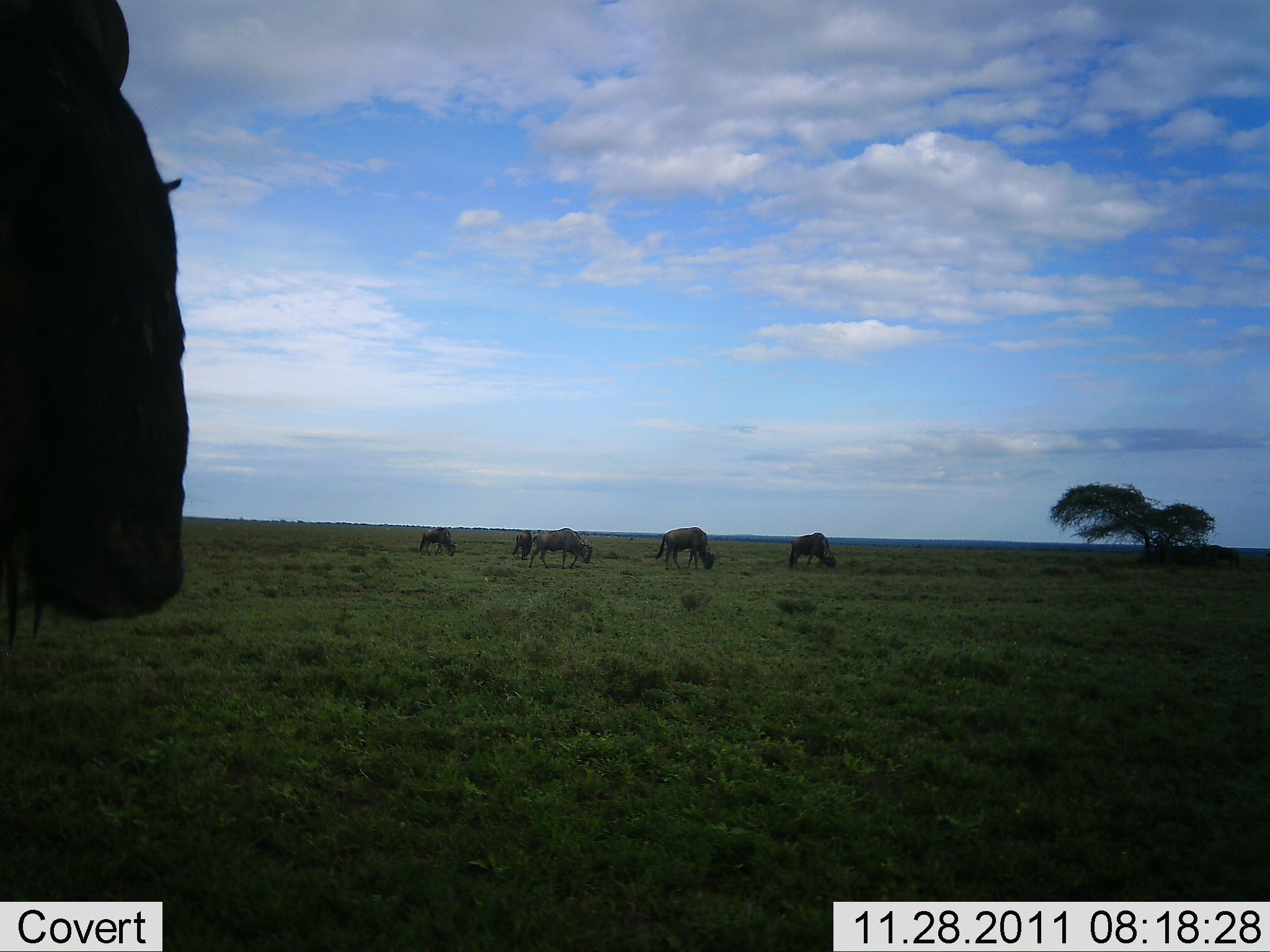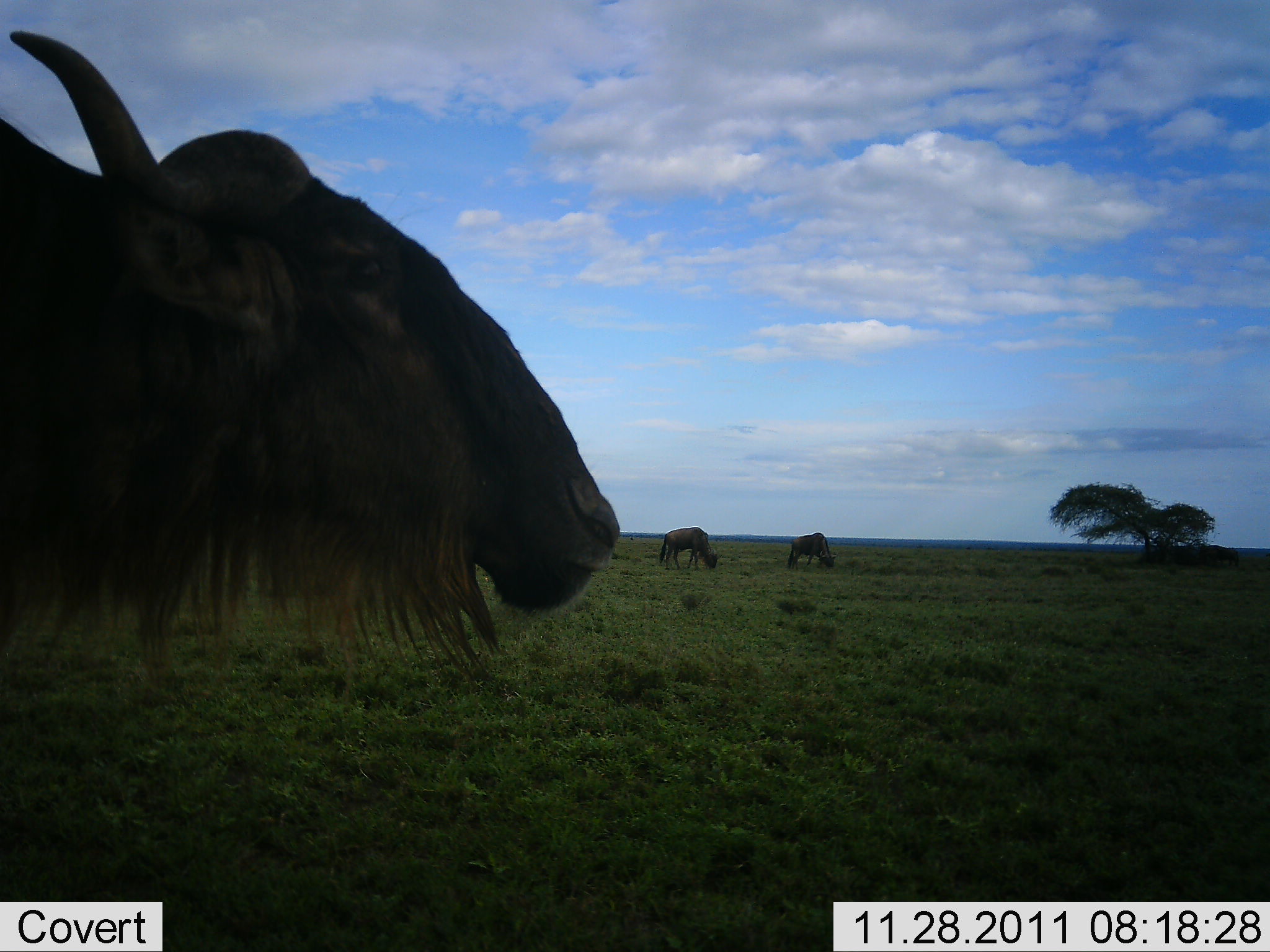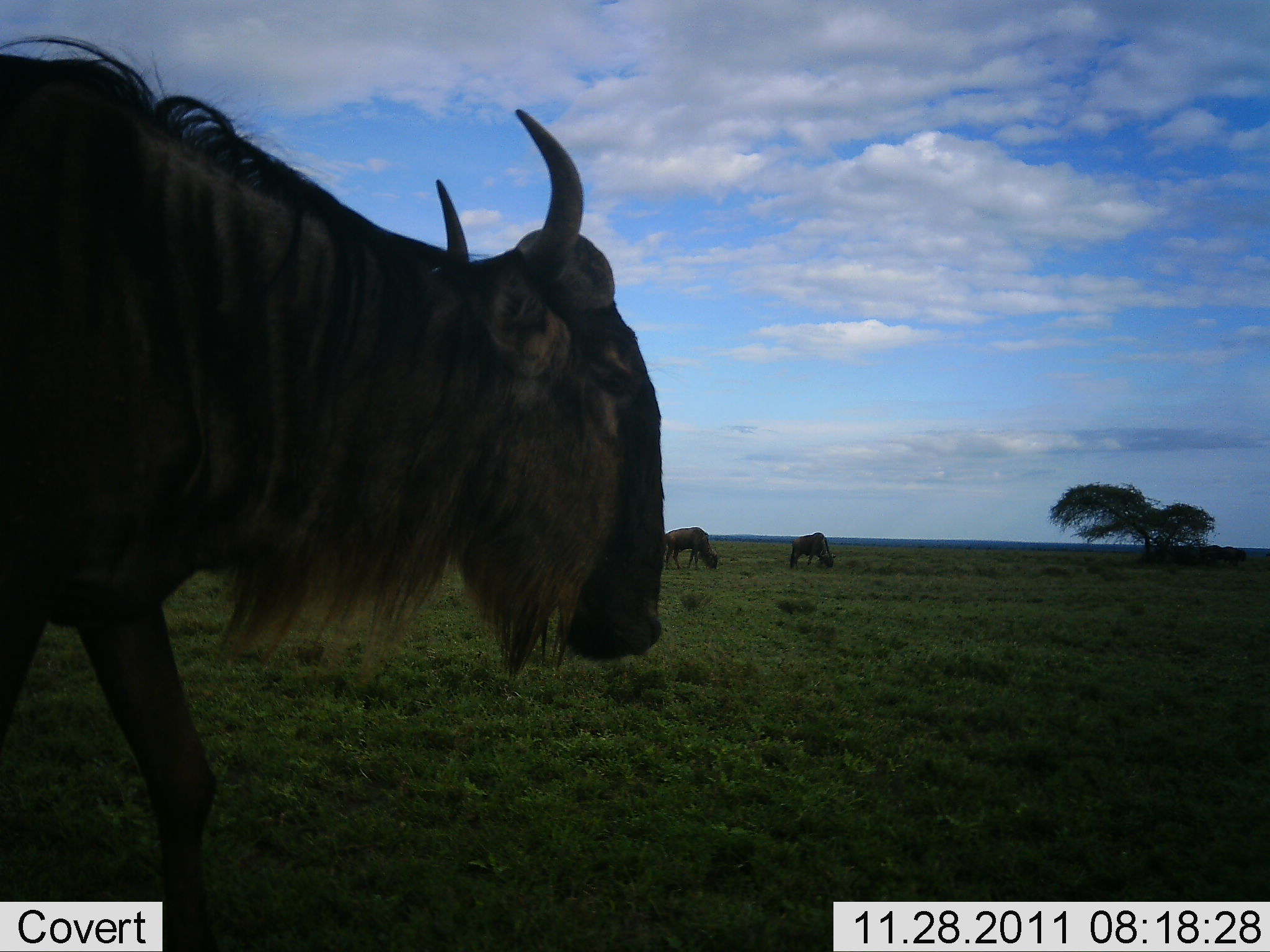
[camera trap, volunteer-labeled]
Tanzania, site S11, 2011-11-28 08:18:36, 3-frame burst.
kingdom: Animalia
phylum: Chordata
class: Mammalia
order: Artiodactyla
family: Bovidae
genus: Connochaetes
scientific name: Connochaetes taurinus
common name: blue wildebeest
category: wildebeest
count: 6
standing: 43%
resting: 0%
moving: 79%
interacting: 0%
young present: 0%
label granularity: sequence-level